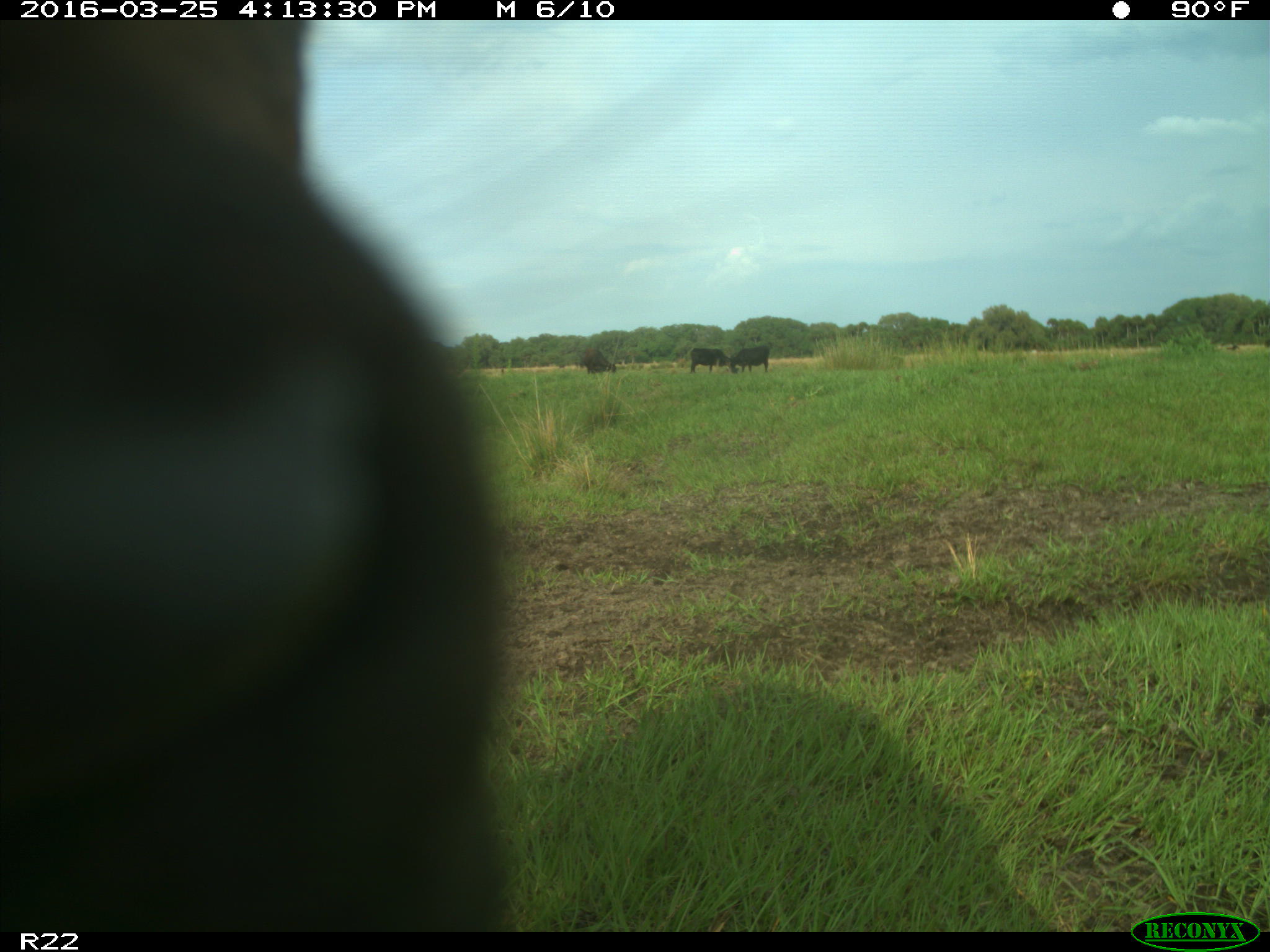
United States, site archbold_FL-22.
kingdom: Animalia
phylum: Chordata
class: Mammalia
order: Artiodactyla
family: Bovidae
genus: Bos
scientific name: Bos taurus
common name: domestic cow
Bos taurus (domestic cow).